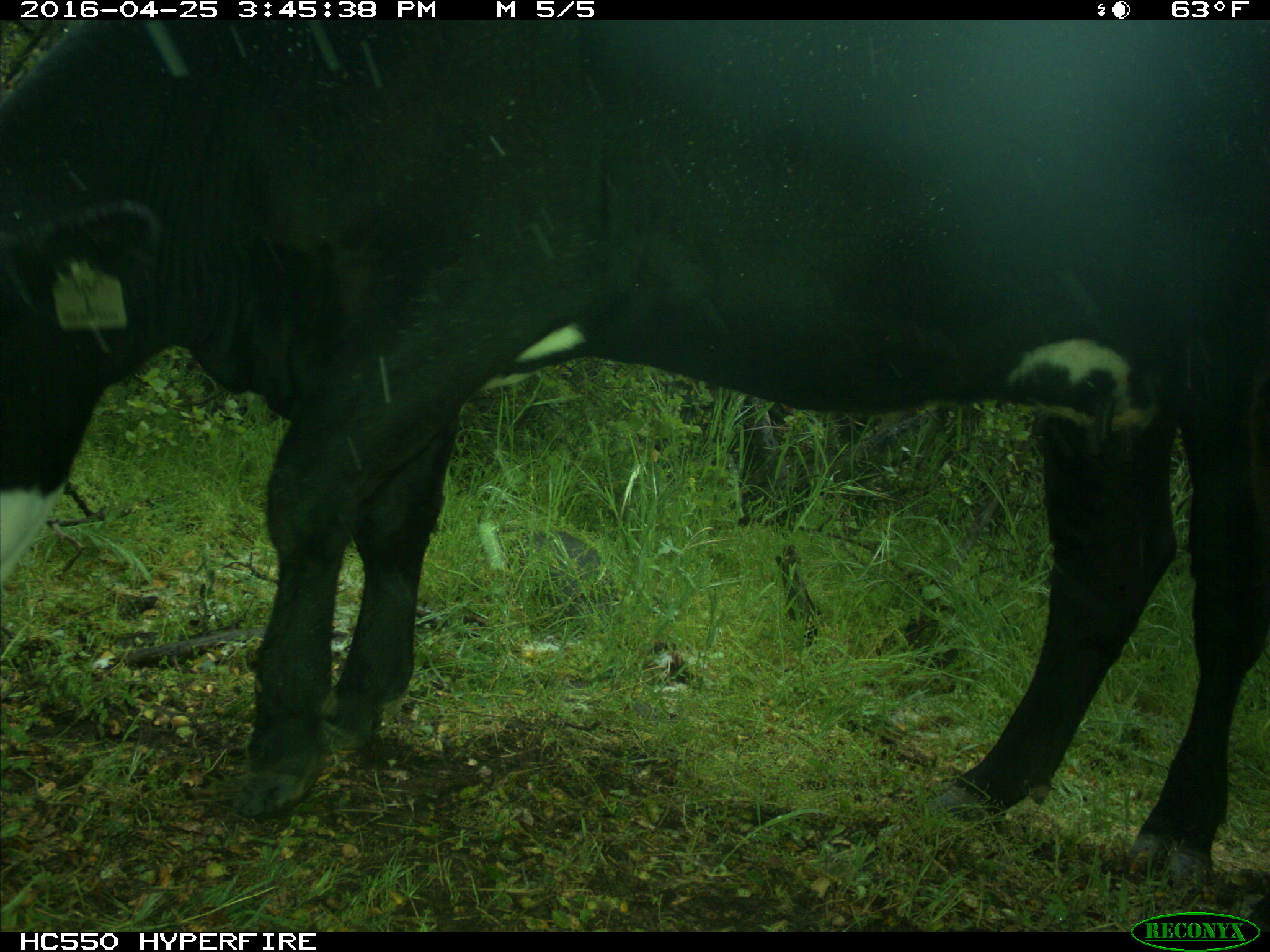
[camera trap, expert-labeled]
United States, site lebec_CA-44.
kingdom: Animalia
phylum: Chordata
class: Mammalia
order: Artiodactyla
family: Bovidae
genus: Bos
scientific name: Bos taurus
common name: domestic cow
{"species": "Bos taurus (domestic cow)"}